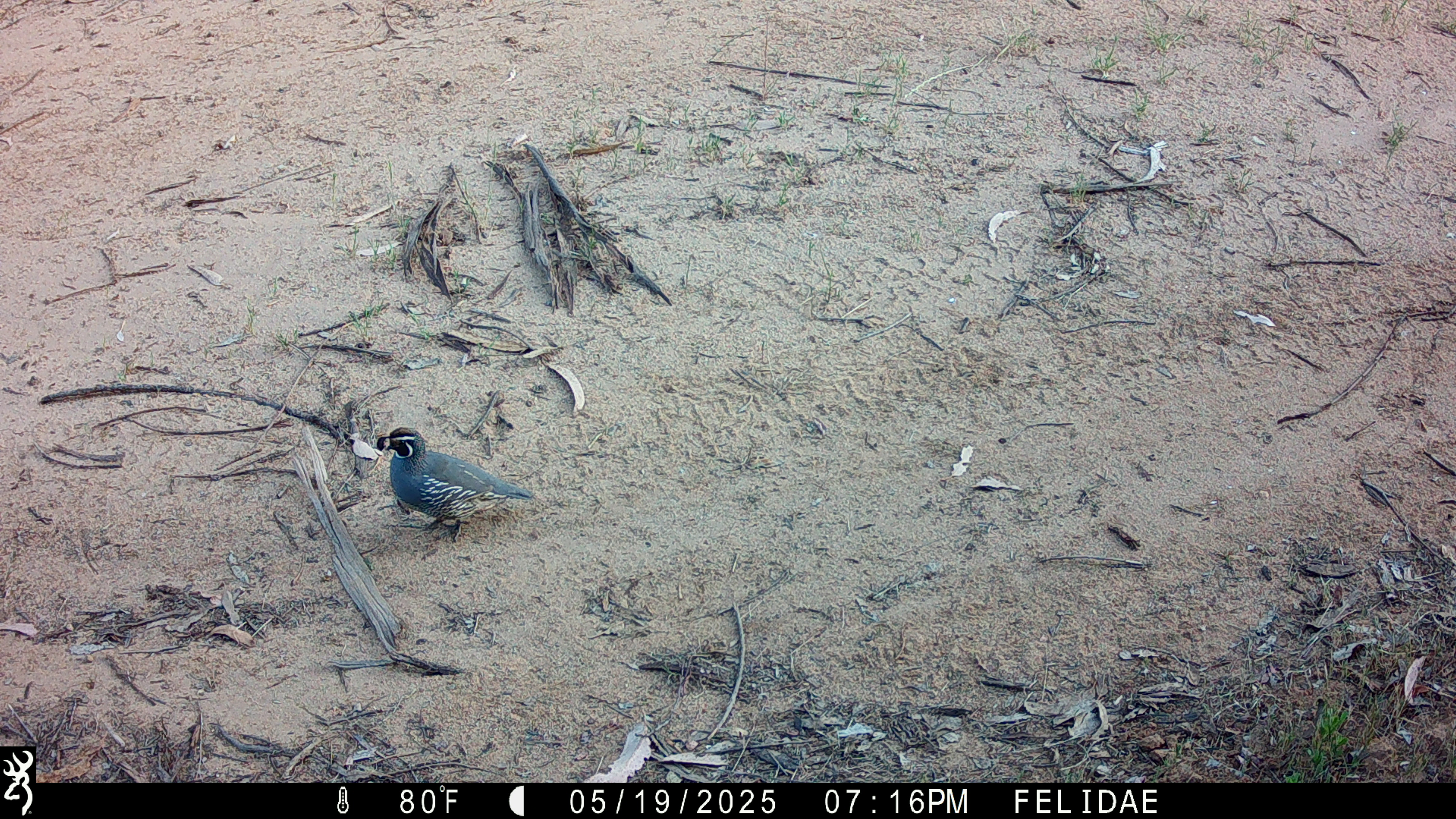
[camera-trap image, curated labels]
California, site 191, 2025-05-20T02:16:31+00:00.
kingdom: Animalia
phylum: Chordata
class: Aves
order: Galliformes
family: Odontophoridae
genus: Callipepla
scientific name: Callipepla californica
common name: california quail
California quail (Callipepla californica).